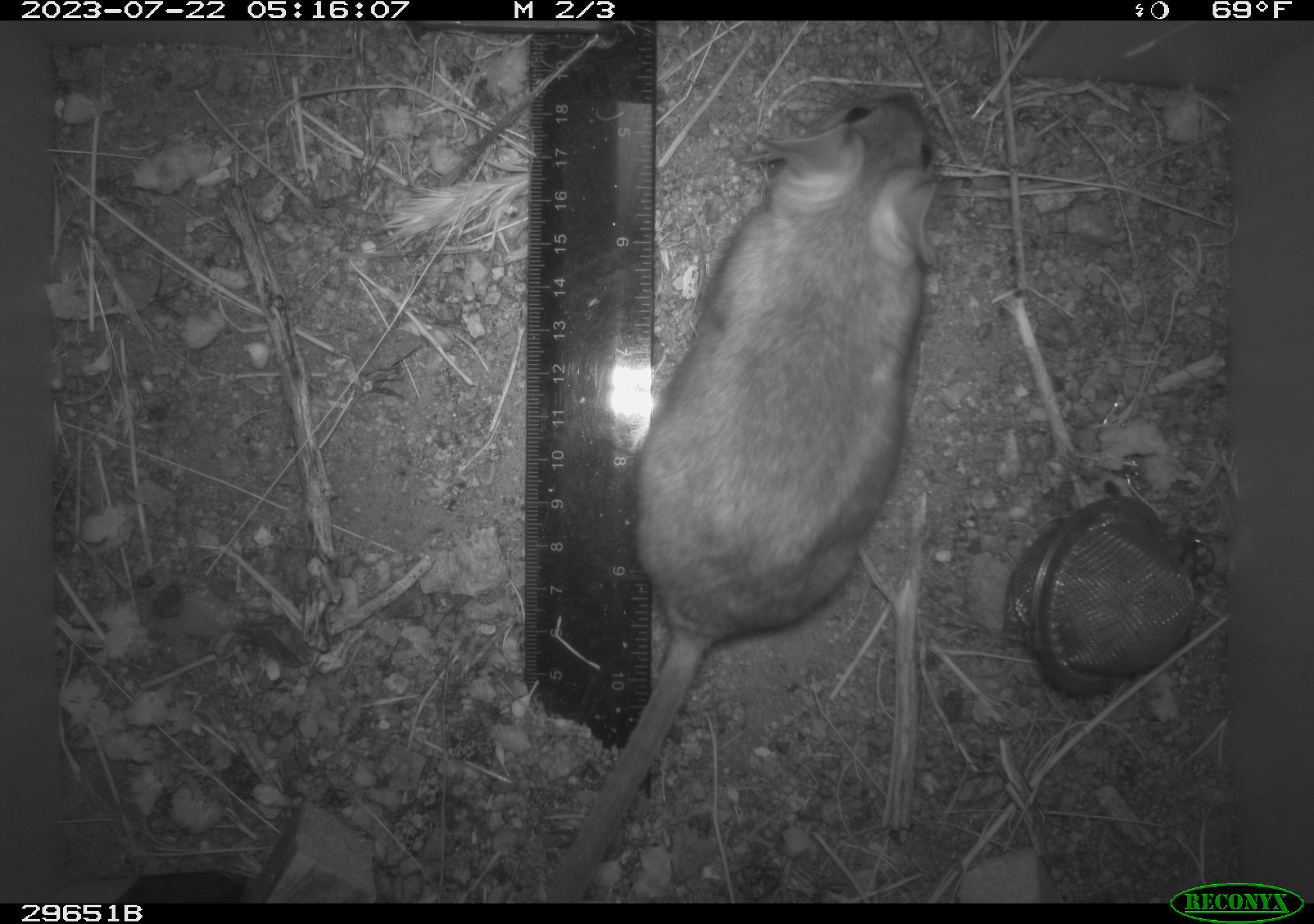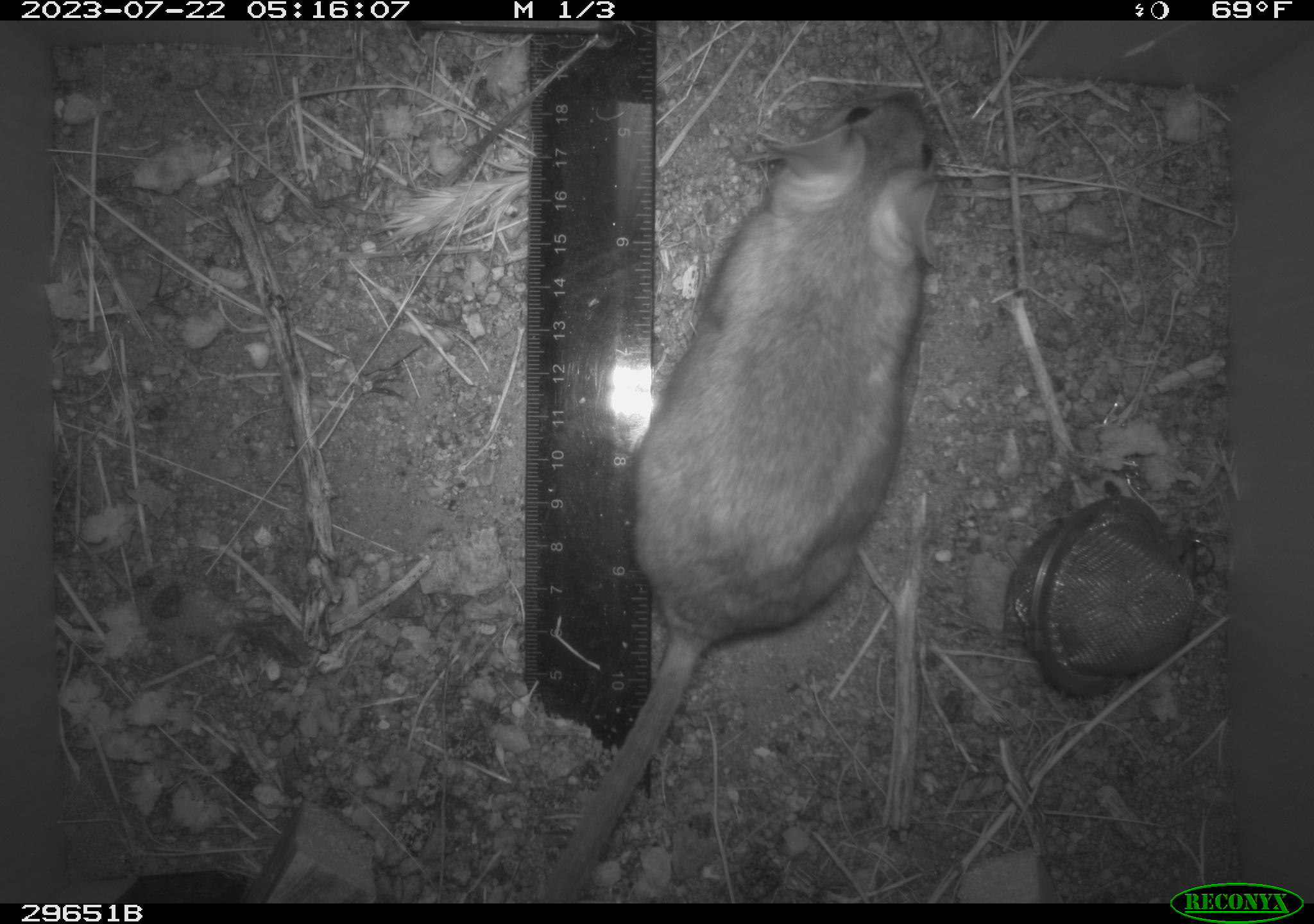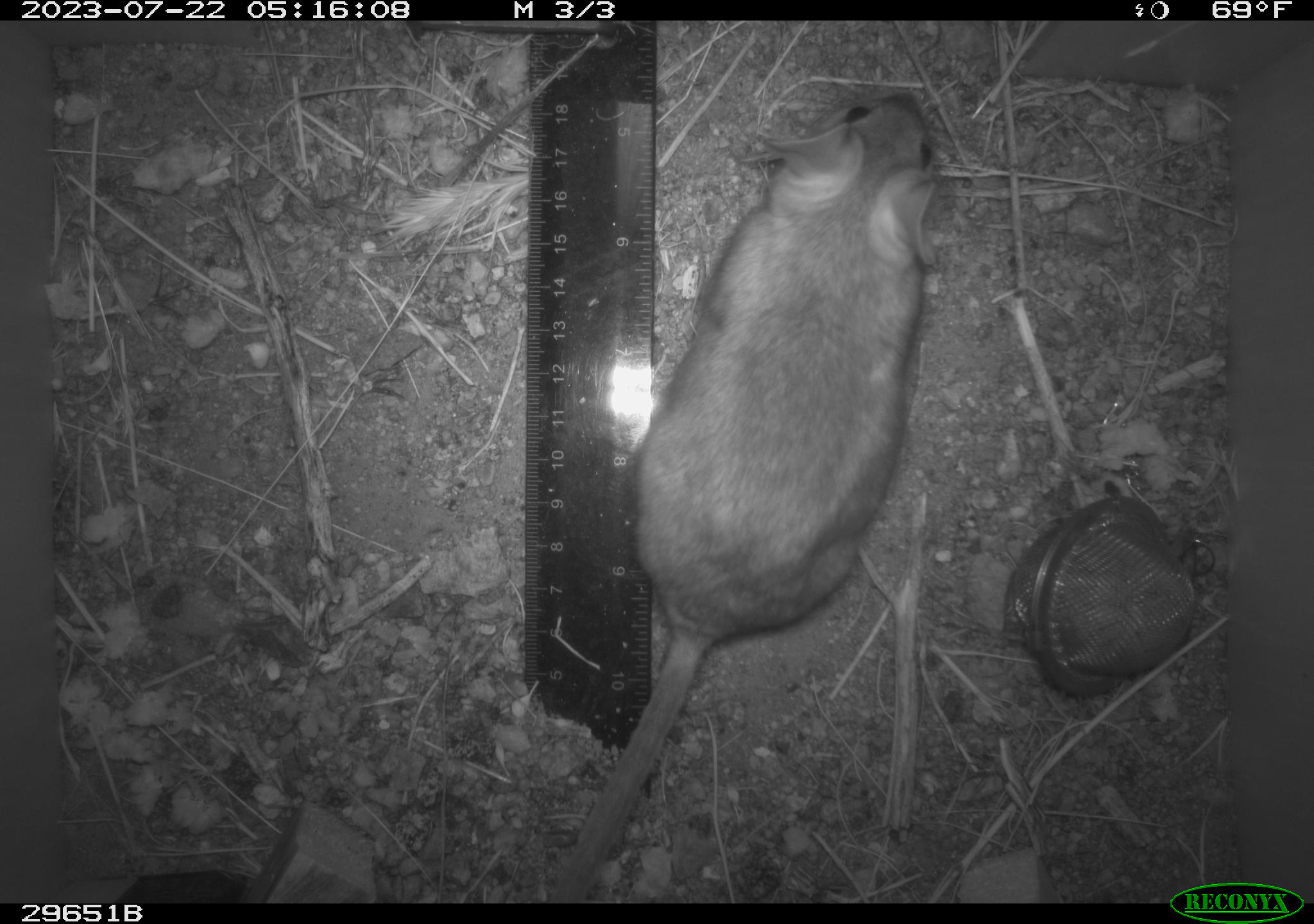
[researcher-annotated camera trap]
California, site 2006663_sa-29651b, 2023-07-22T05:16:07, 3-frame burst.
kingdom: Animalia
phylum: Chordata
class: Mammalia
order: Rodentia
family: Cricetidae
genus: Neotoma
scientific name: Neotoma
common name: pack rat or woodrat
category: neotoma species